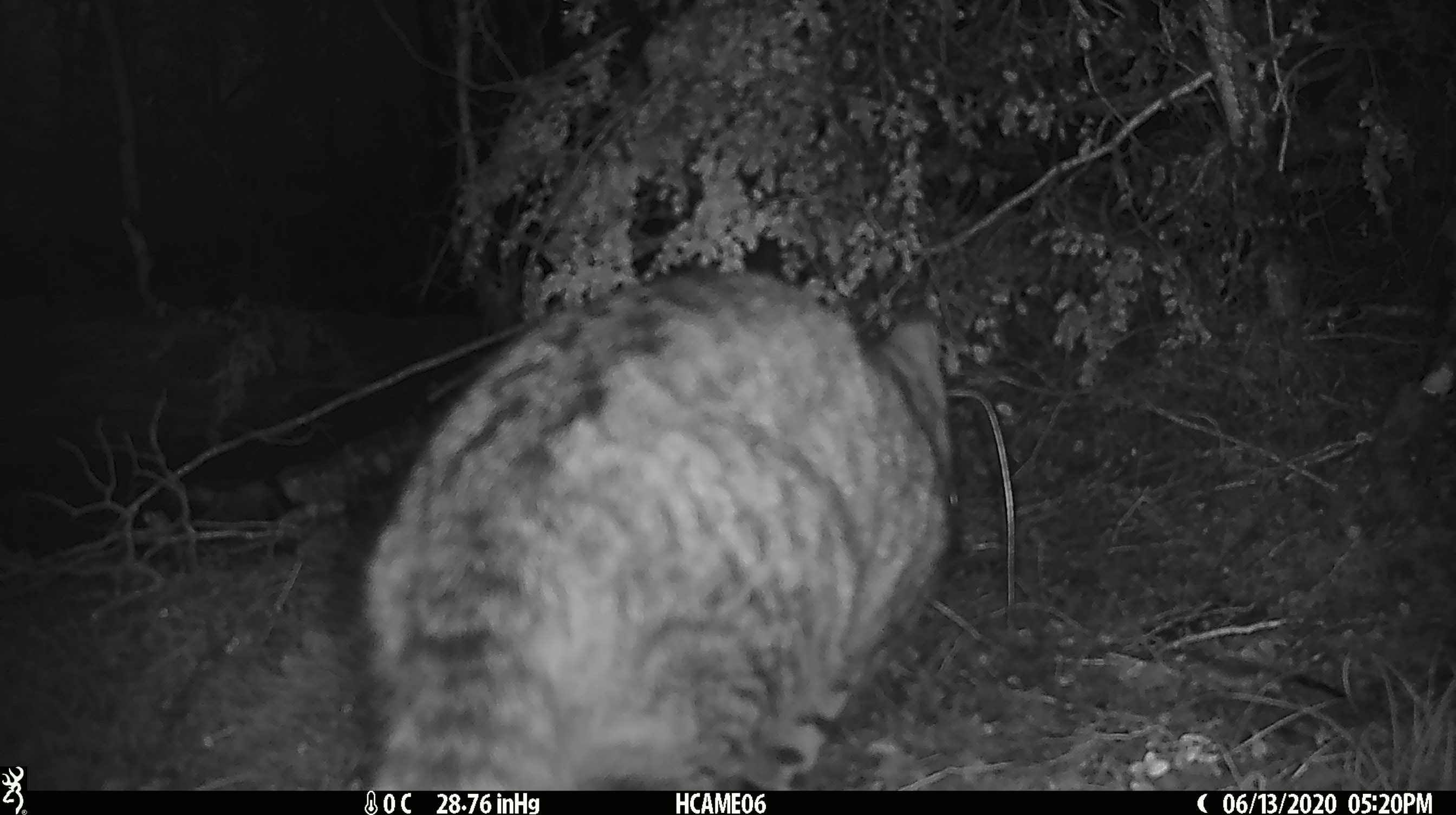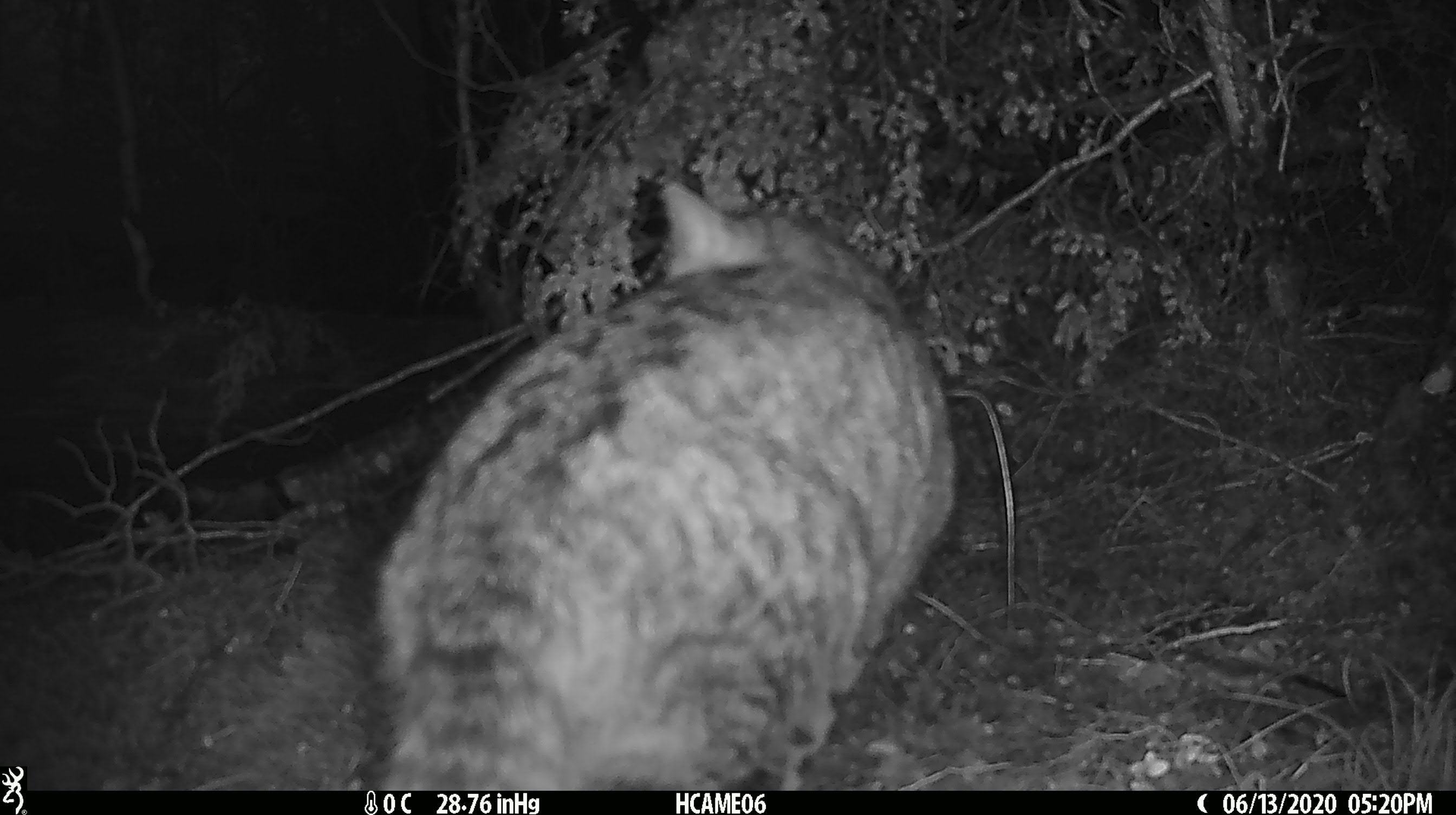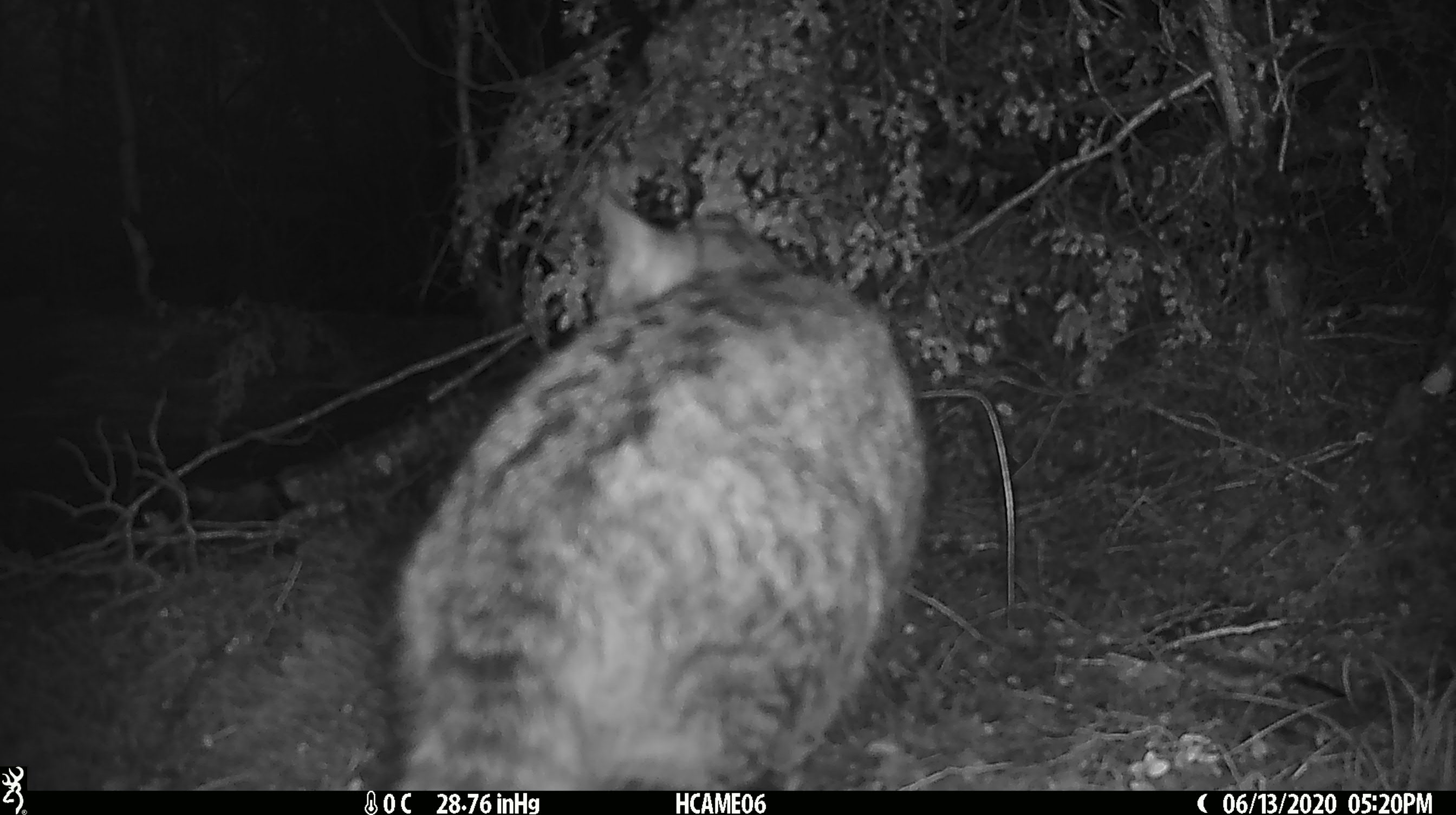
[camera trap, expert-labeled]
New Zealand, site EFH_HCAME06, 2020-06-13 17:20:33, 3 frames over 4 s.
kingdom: Animalia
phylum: Chordata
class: Mammalia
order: Carnivora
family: Felidae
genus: Felis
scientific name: Felis catus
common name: domestic cat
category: cat